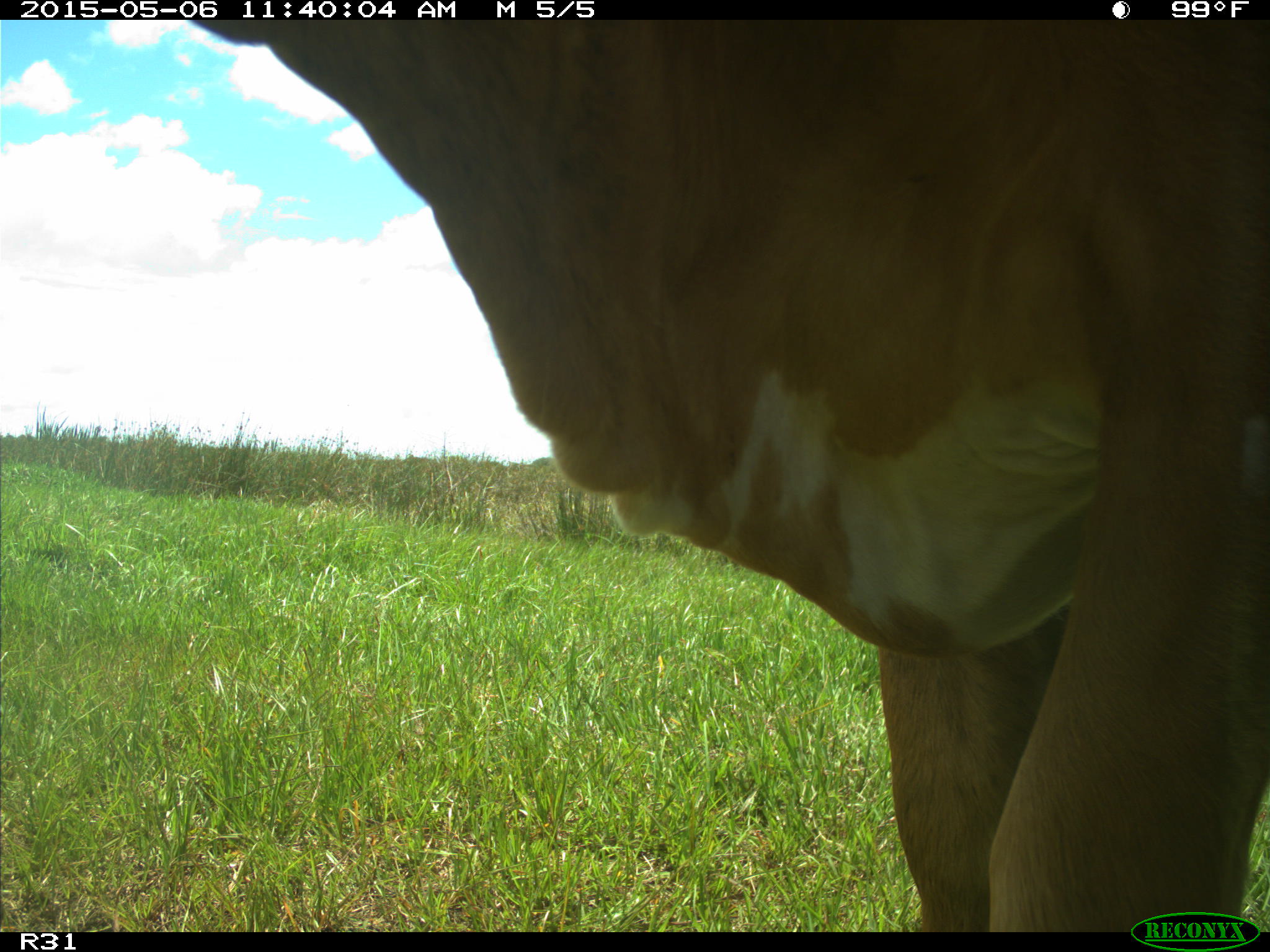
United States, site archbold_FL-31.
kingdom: Animalia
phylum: Chordata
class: Mammalia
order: Artiodactyla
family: Bovidae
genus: Bos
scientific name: Bos taurus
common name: domestic cow